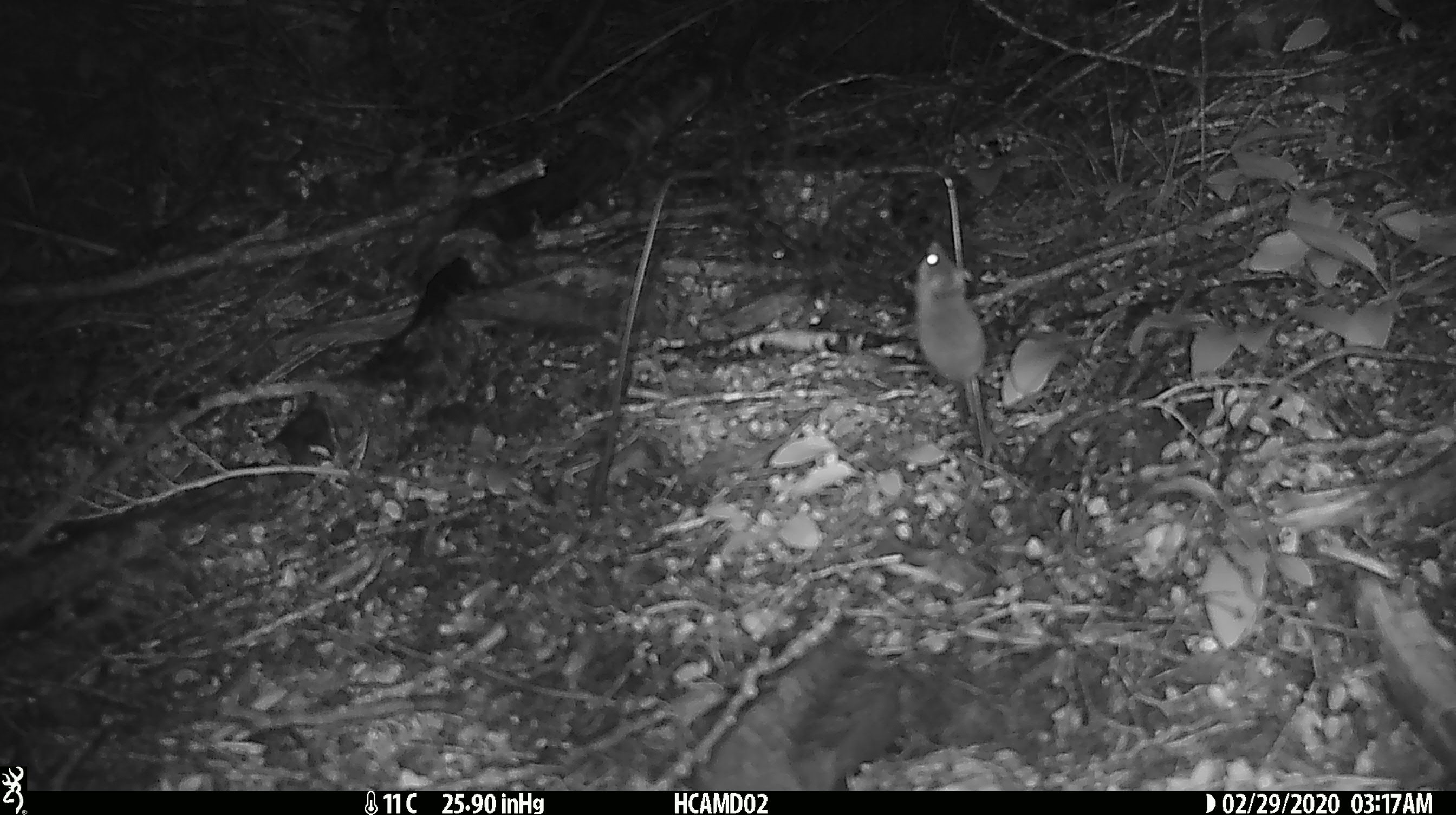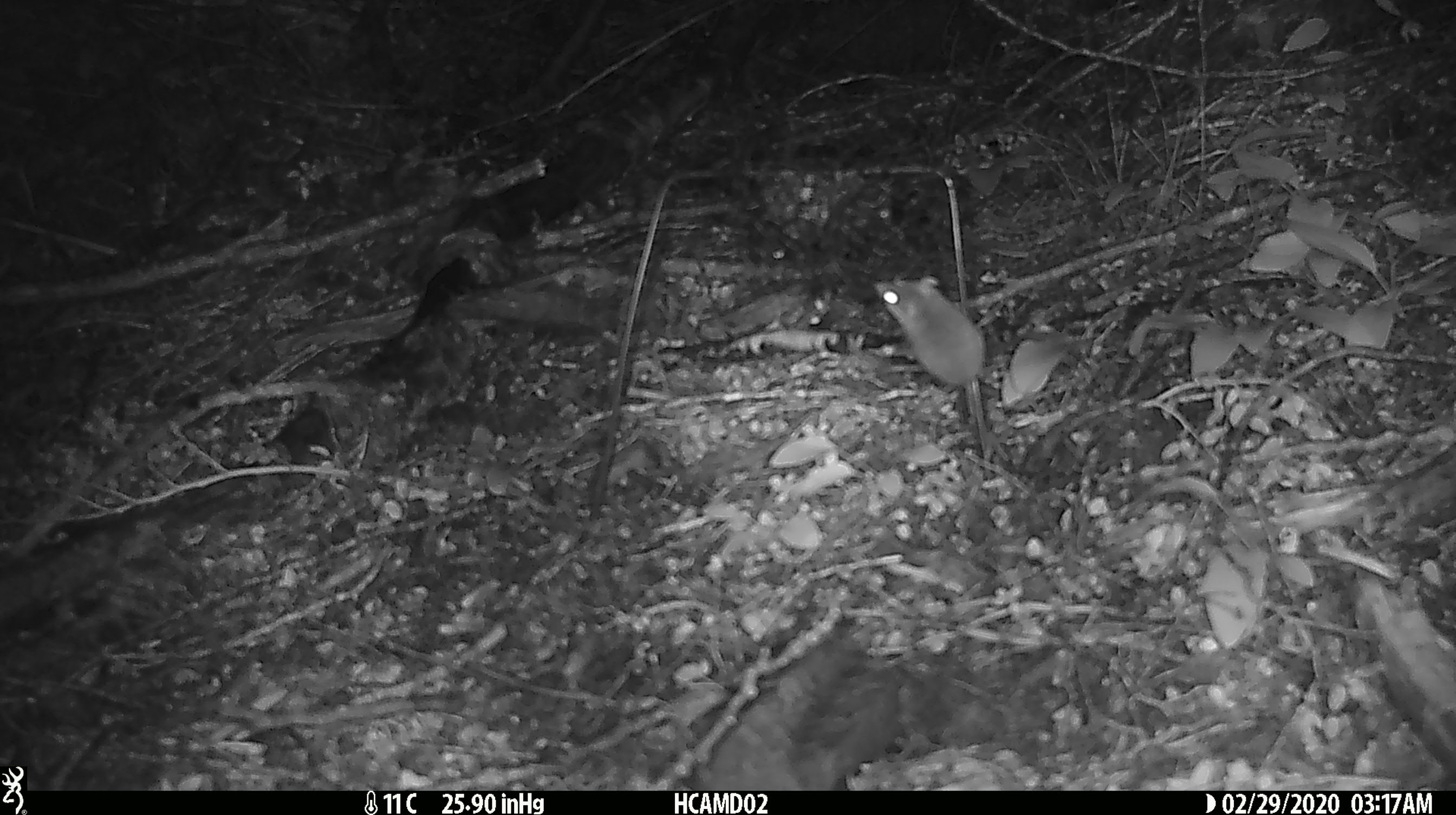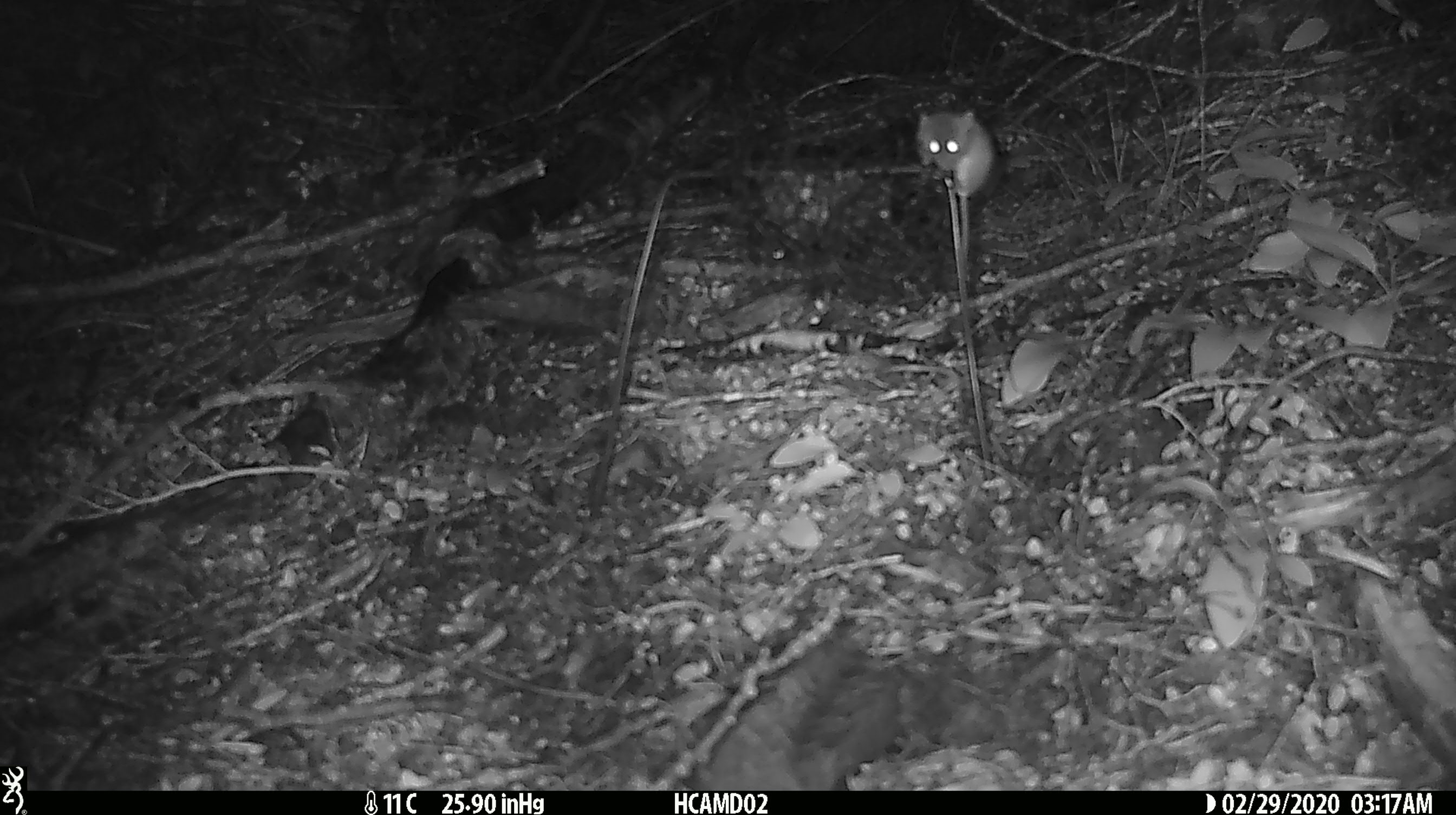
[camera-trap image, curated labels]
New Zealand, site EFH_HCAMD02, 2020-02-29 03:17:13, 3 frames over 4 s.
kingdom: Animalia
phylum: Chordata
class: Mammalia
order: Rodentia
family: Muridae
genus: Mus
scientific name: Mus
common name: mouse